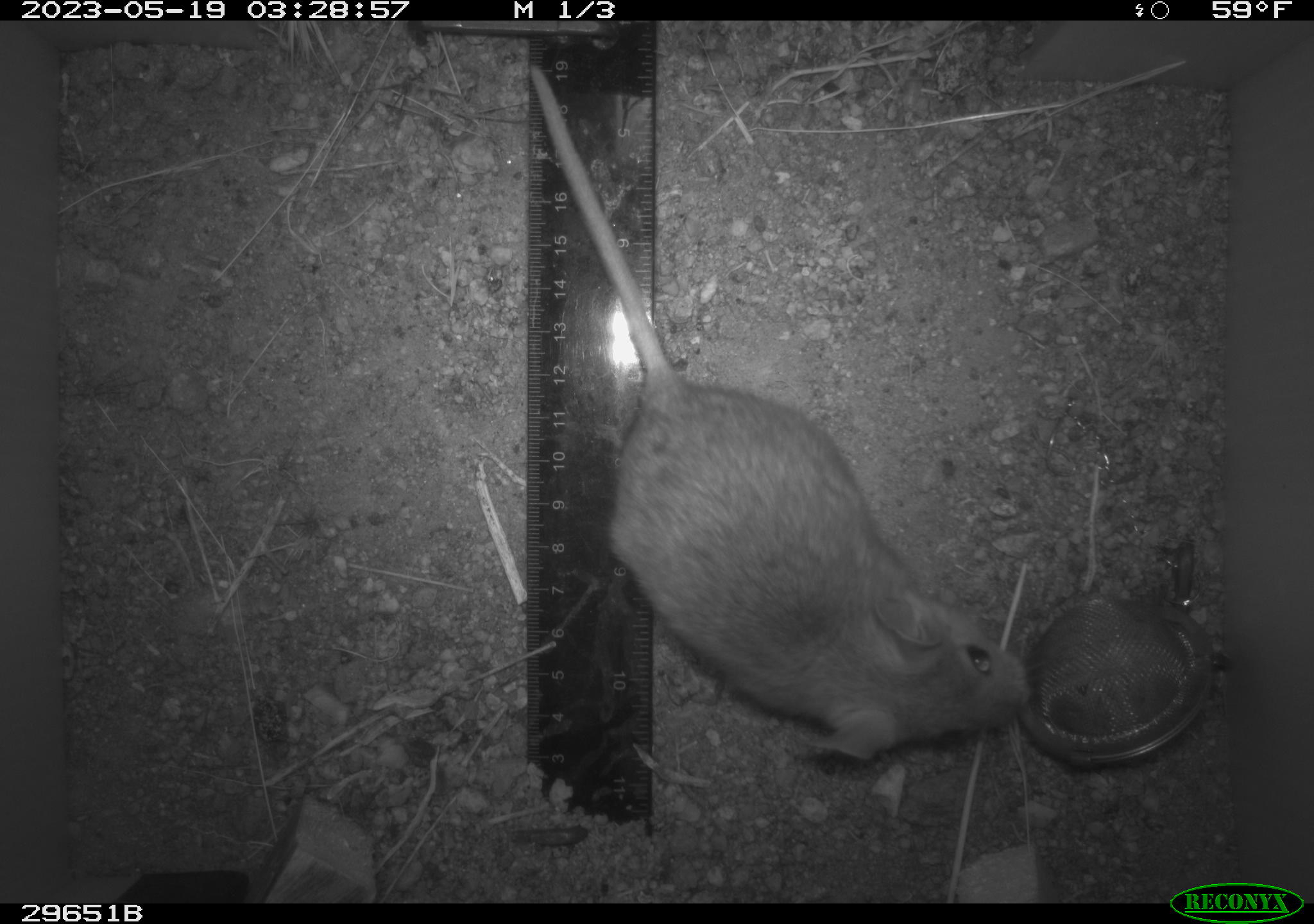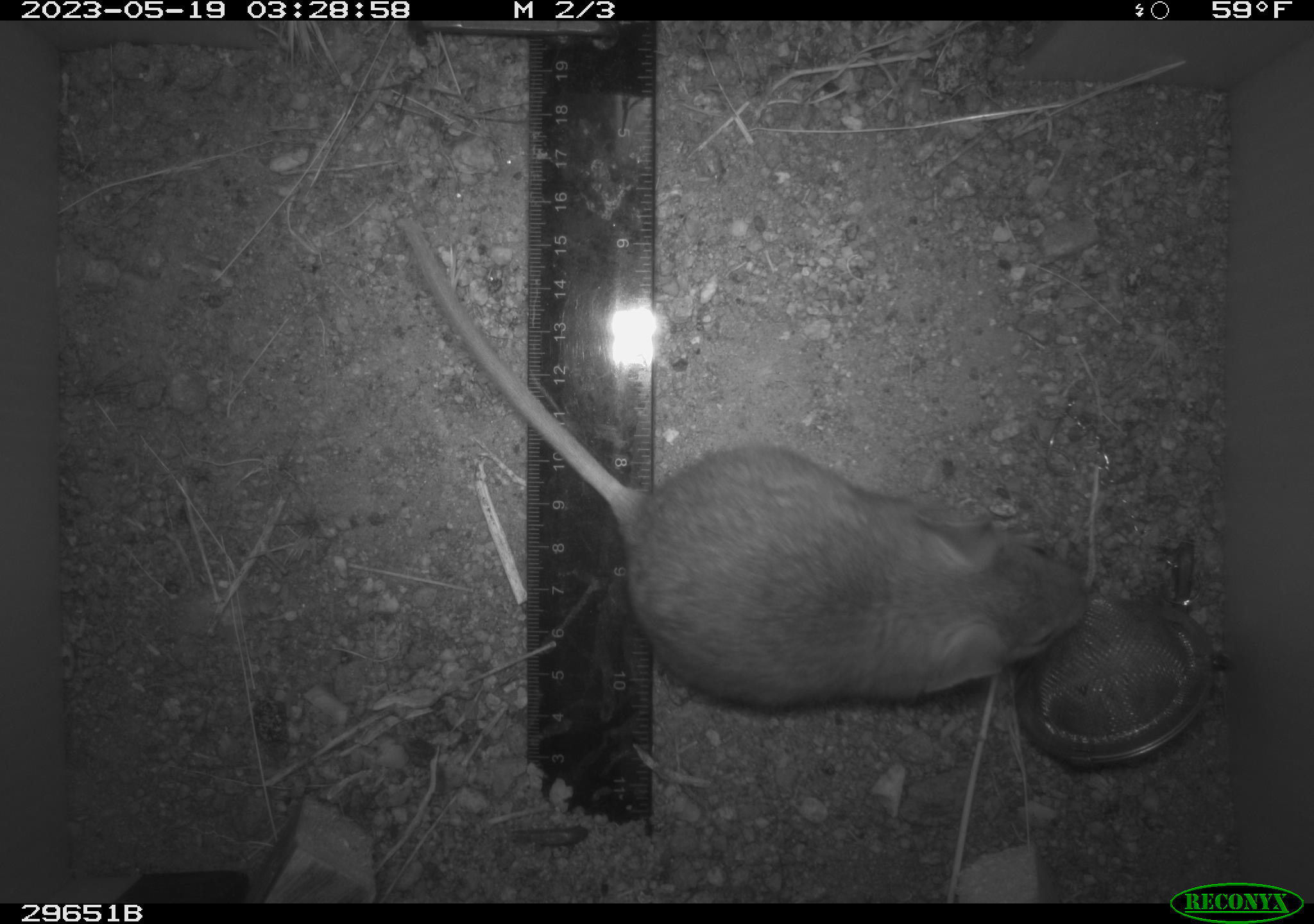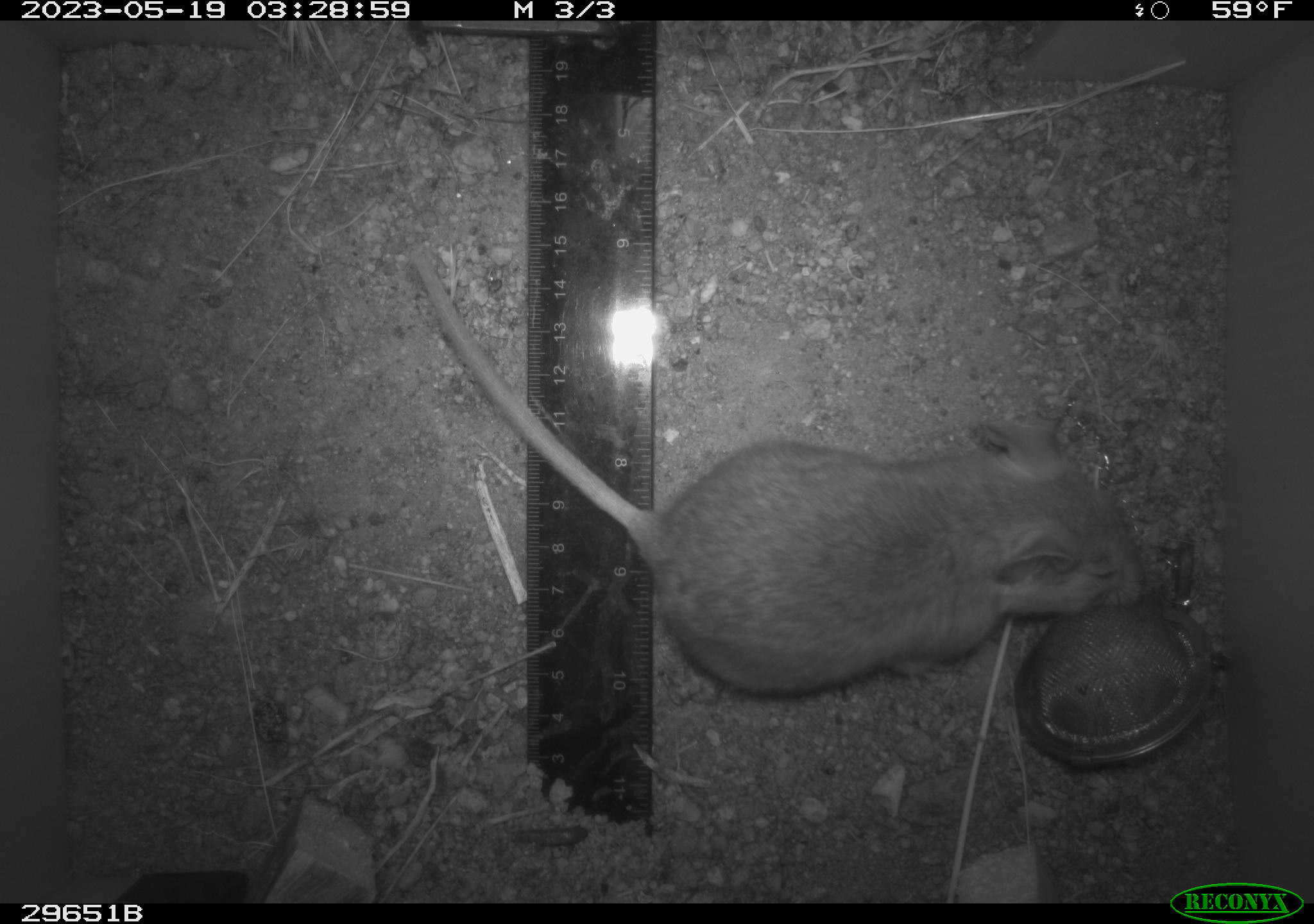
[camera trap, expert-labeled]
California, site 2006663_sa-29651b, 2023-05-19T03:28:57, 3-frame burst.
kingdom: Animalia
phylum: Chordata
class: Mammalia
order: Rodentia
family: Cricetidae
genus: Neotoma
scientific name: Neotoma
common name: pack rat or woodrat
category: neotoma species